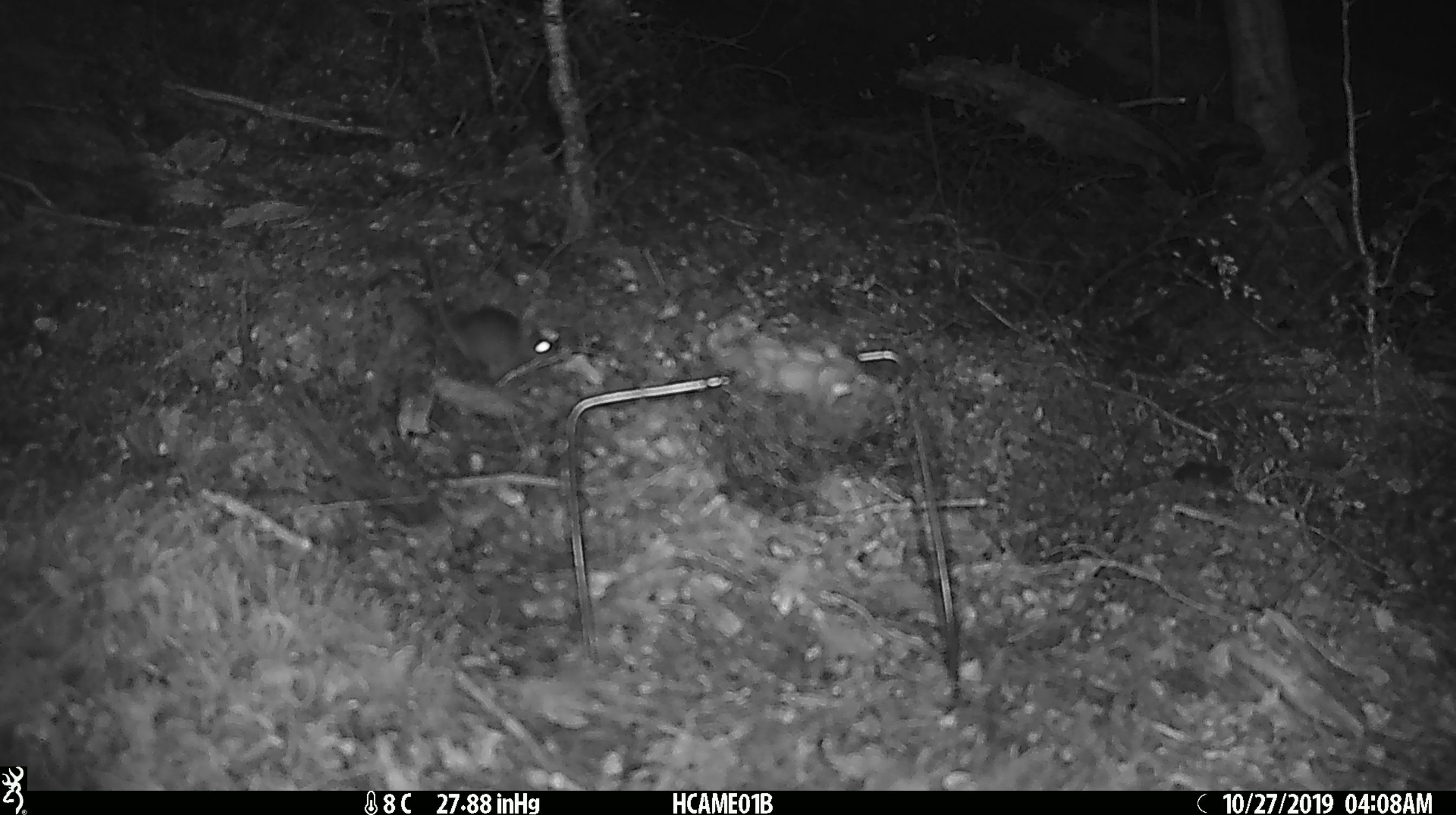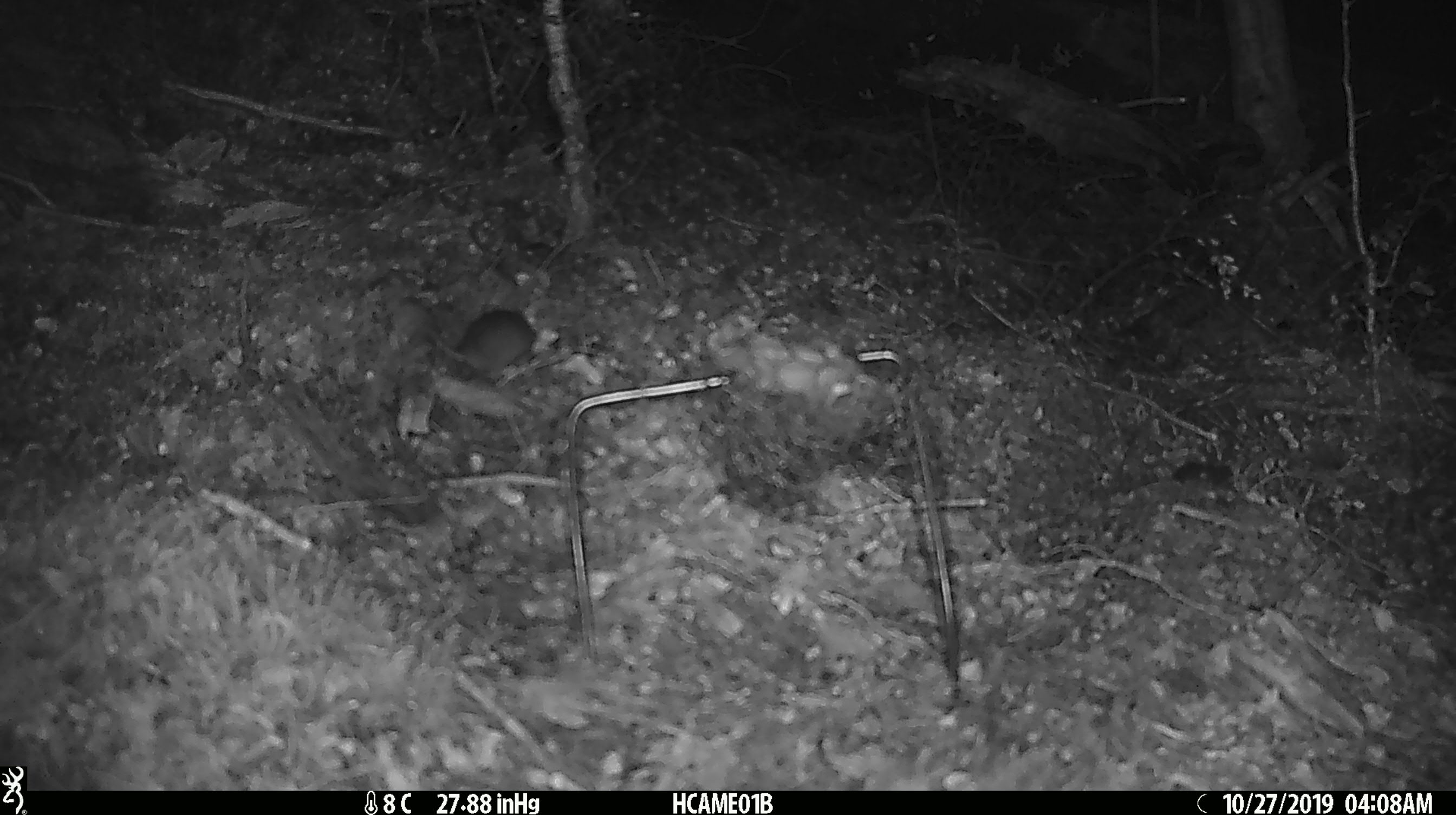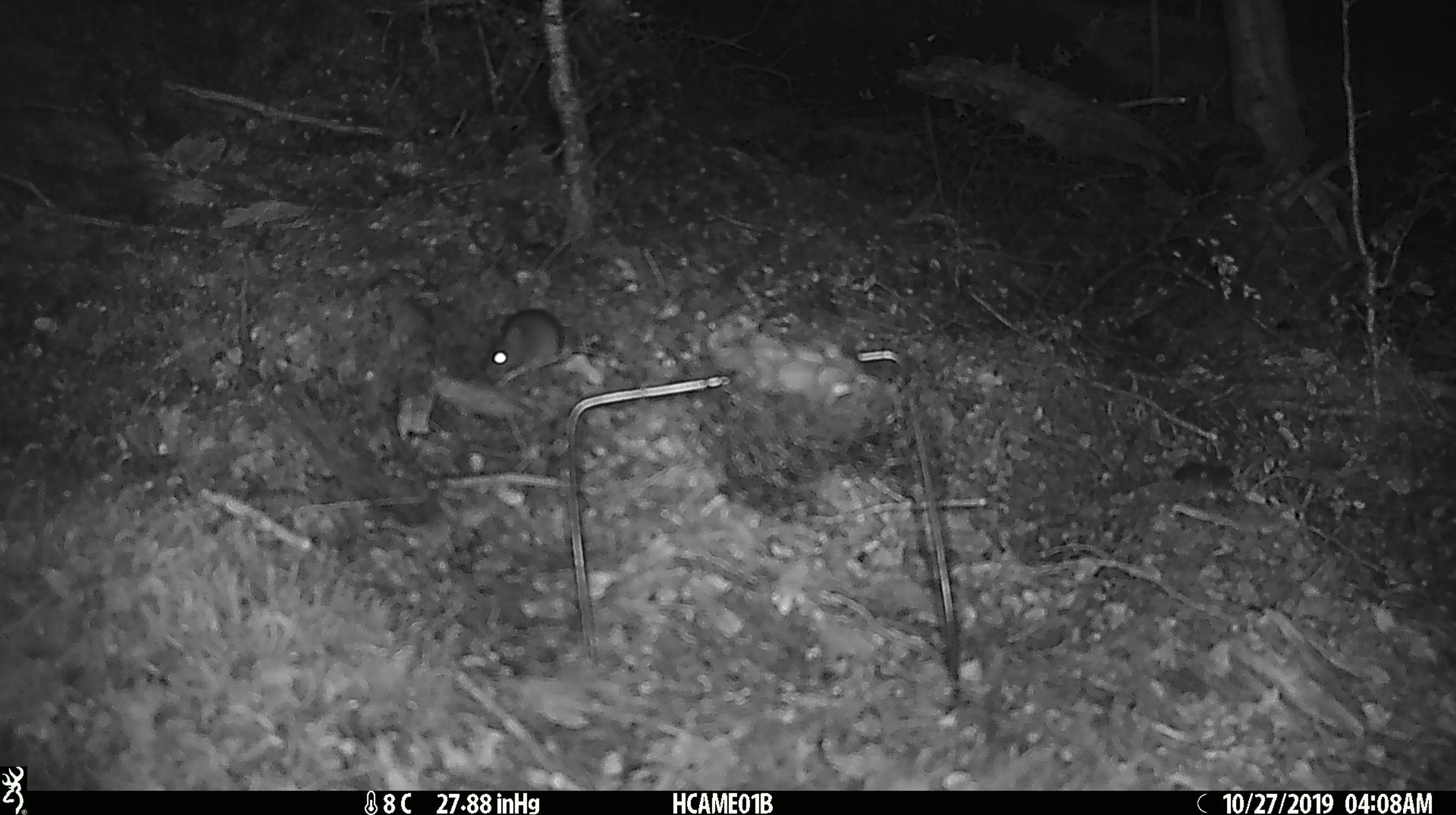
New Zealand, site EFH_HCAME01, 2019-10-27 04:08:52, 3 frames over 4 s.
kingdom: Animalia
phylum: Chordata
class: Mammalia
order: Rodentia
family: Muridae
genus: Mus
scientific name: Mus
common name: mouse